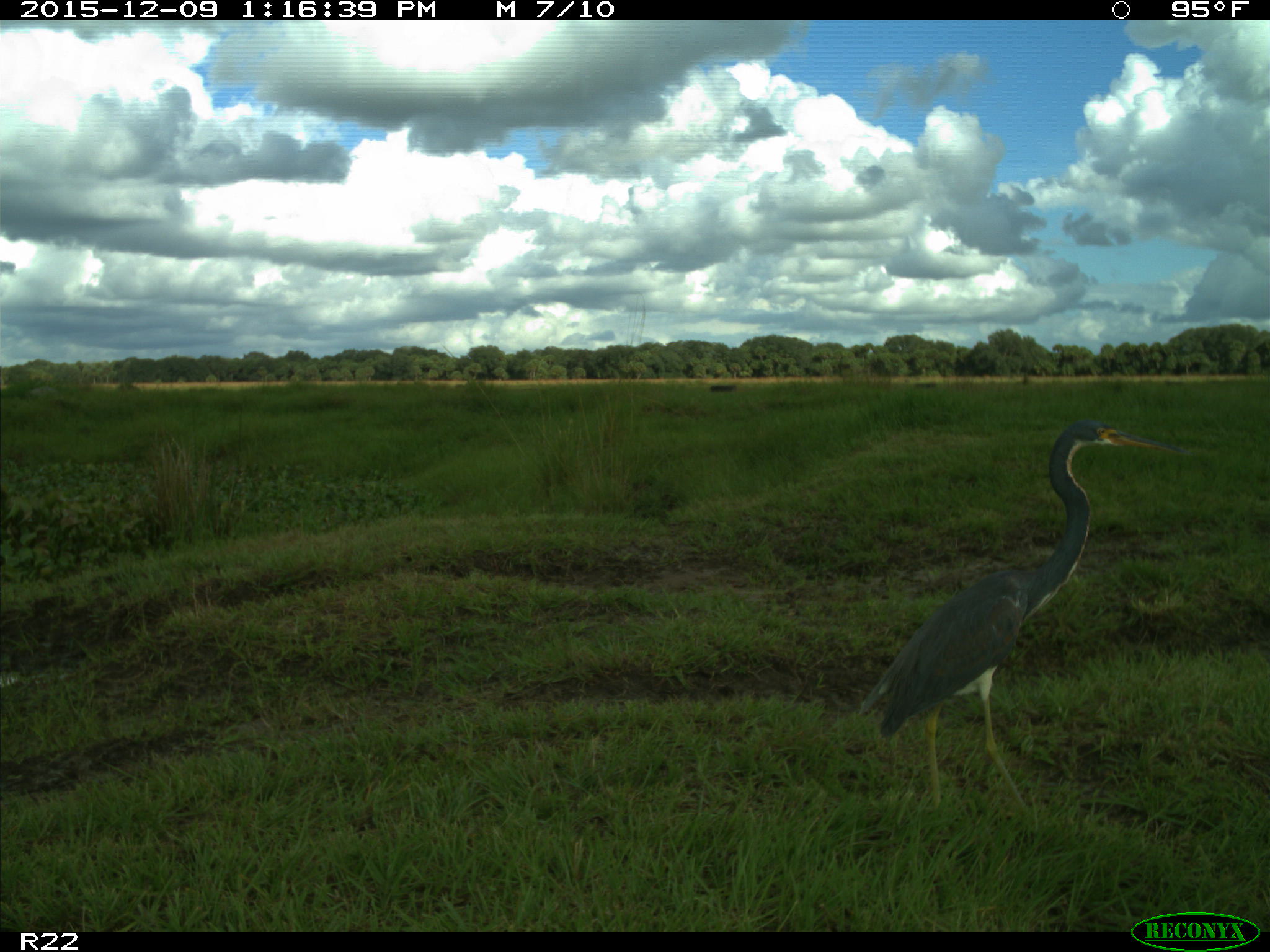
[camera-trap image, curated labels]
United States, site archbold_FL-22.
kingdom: Animalia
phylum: Chordata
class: Aves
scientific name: Aves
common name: birds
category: unidentified bird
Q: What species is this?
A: Unidentified bird (birds) (Aves).